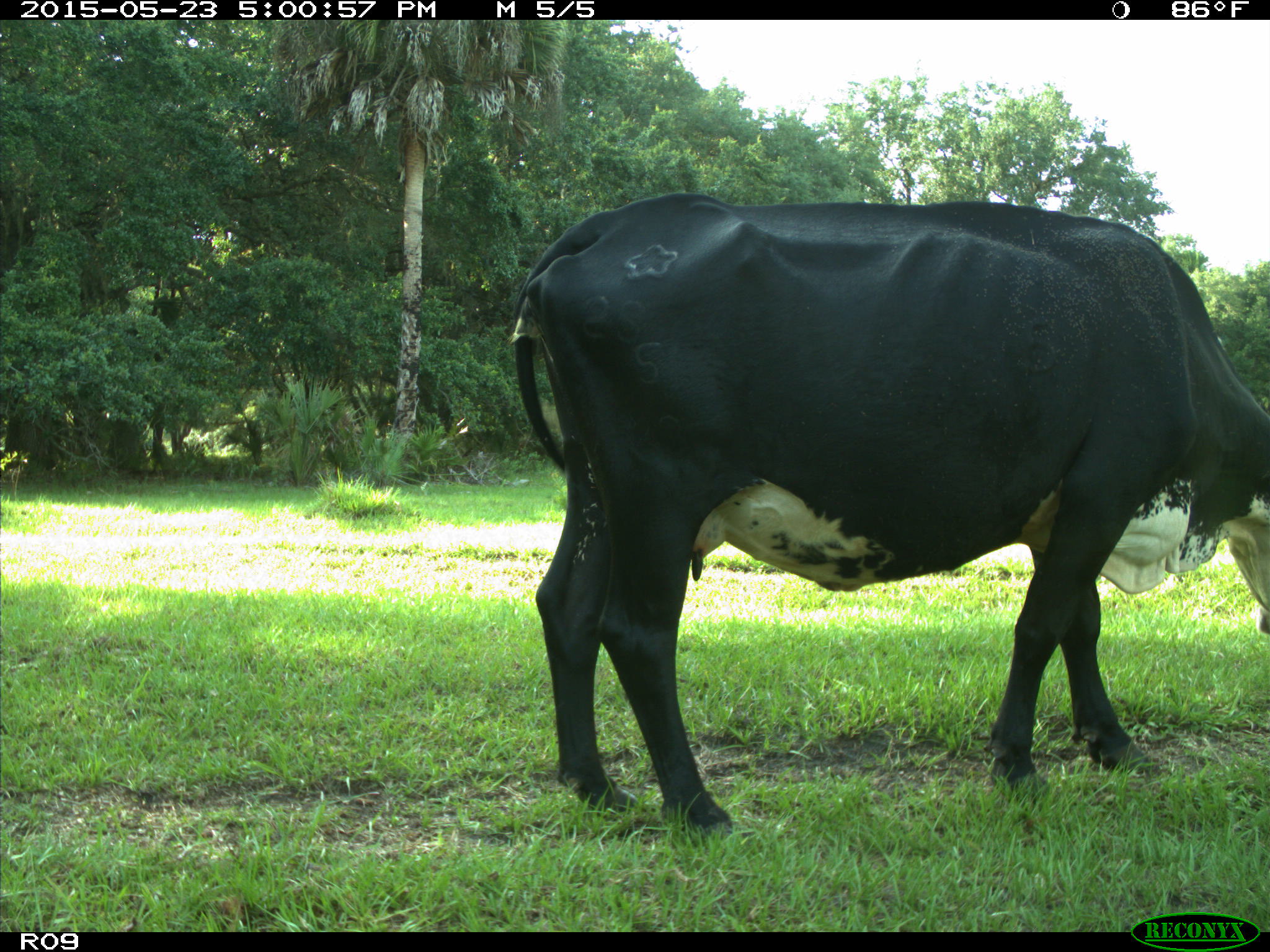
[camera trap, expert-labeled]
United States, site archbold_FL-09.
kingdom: Animalia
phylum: Chordata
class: Mammalia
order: Artiodactyla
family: Bovidae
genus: Bos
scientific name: Bos taurus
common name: domestic cow